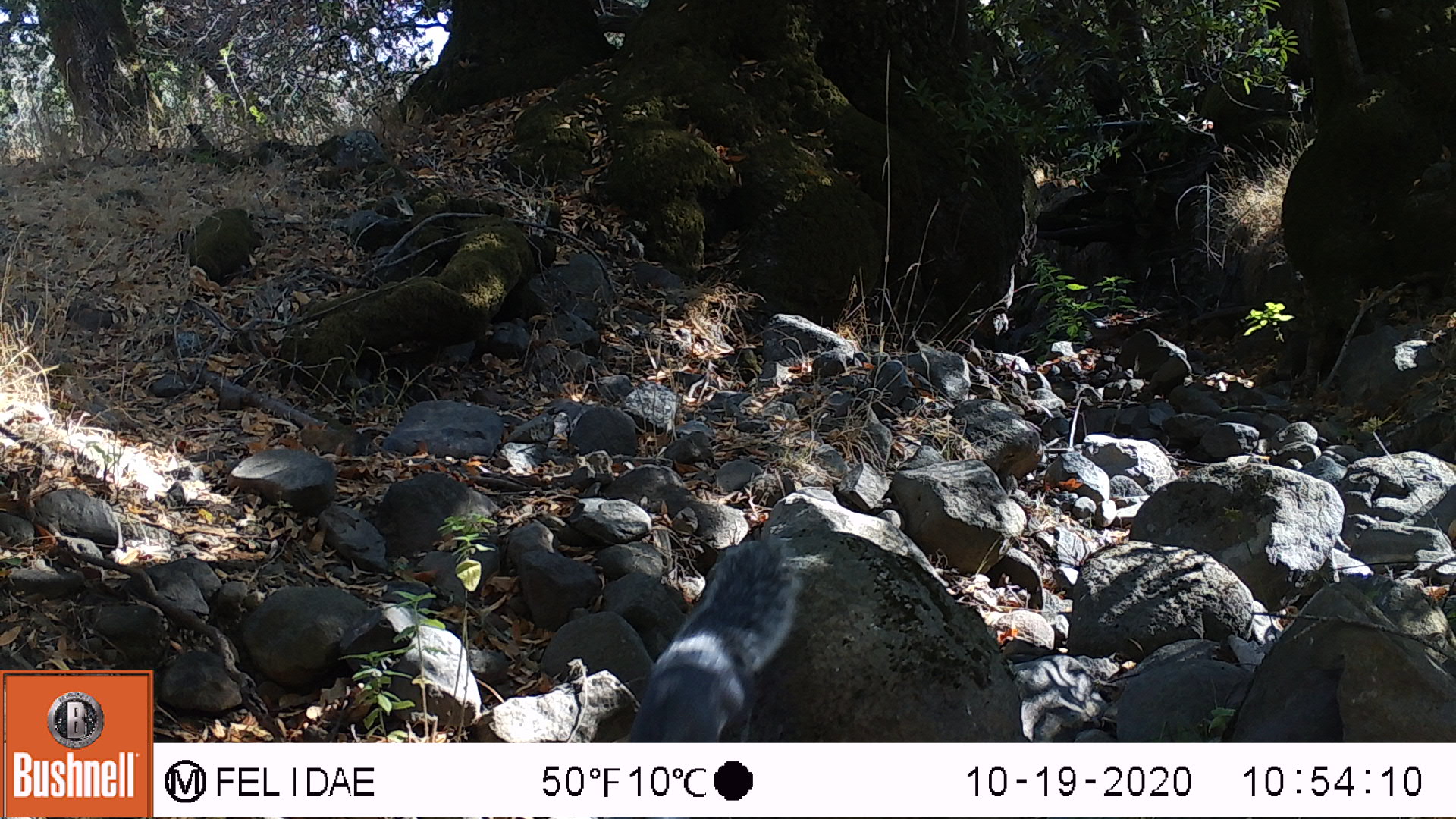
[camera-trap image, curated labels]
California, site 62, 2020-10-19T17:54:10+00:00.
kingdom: Animalia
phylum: Chordata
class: Mammalia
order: Rodentia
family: Sciuridae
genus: Sciurus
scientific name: Sciurus griseus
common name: western gray squirrel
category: western grey squirrel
Western grey squirrel (western gray squirrel) (Sciurus griseus).